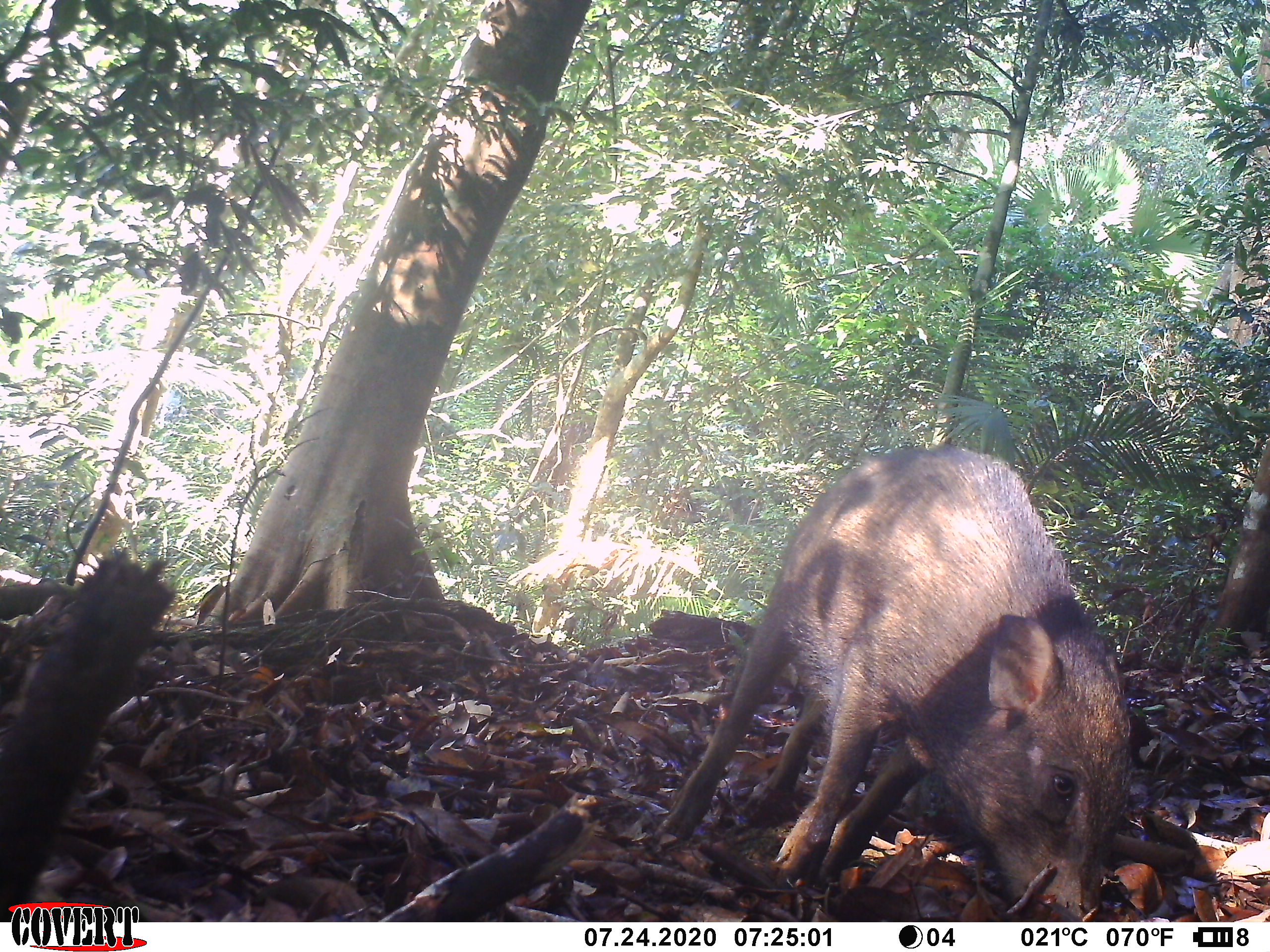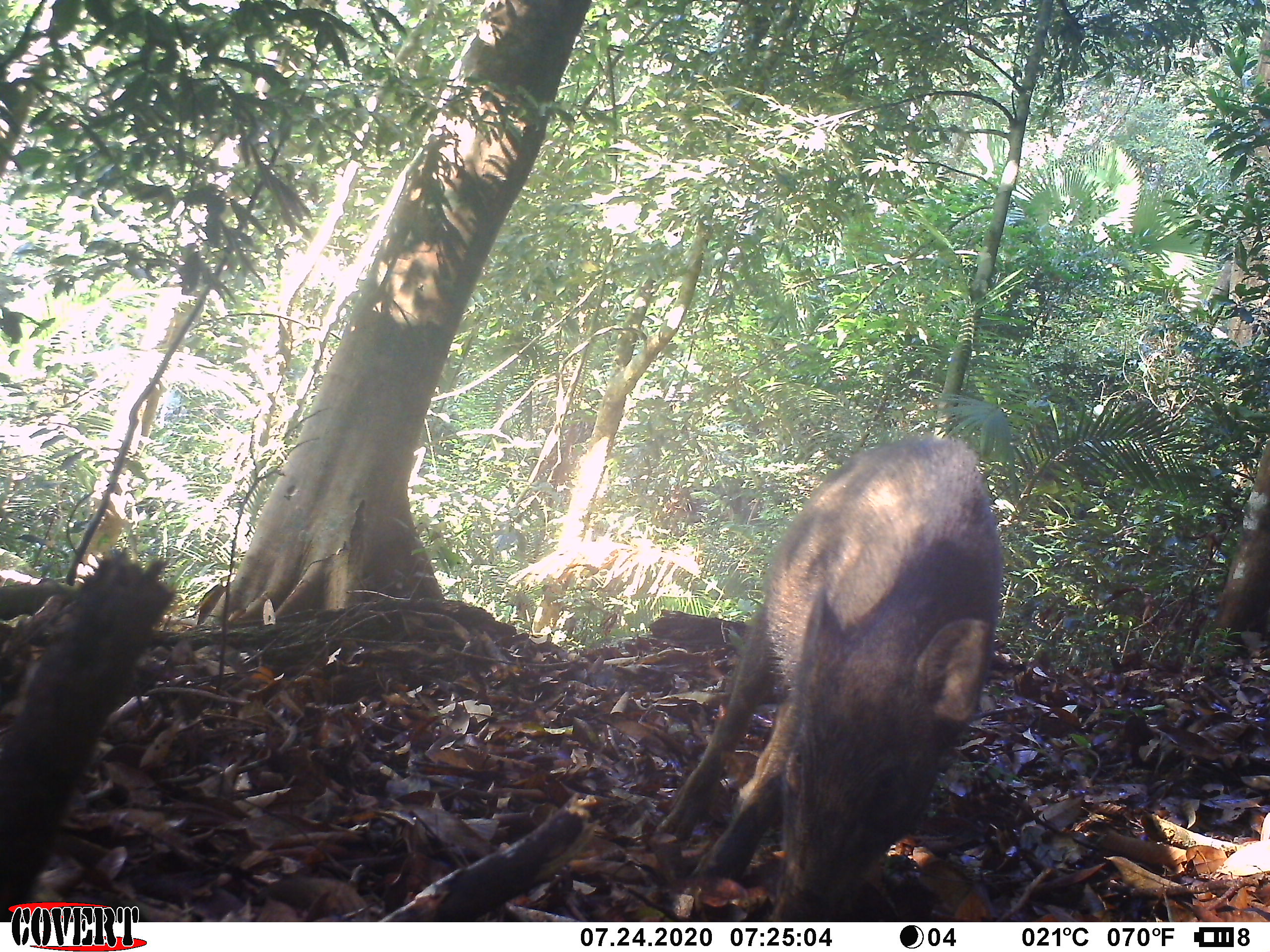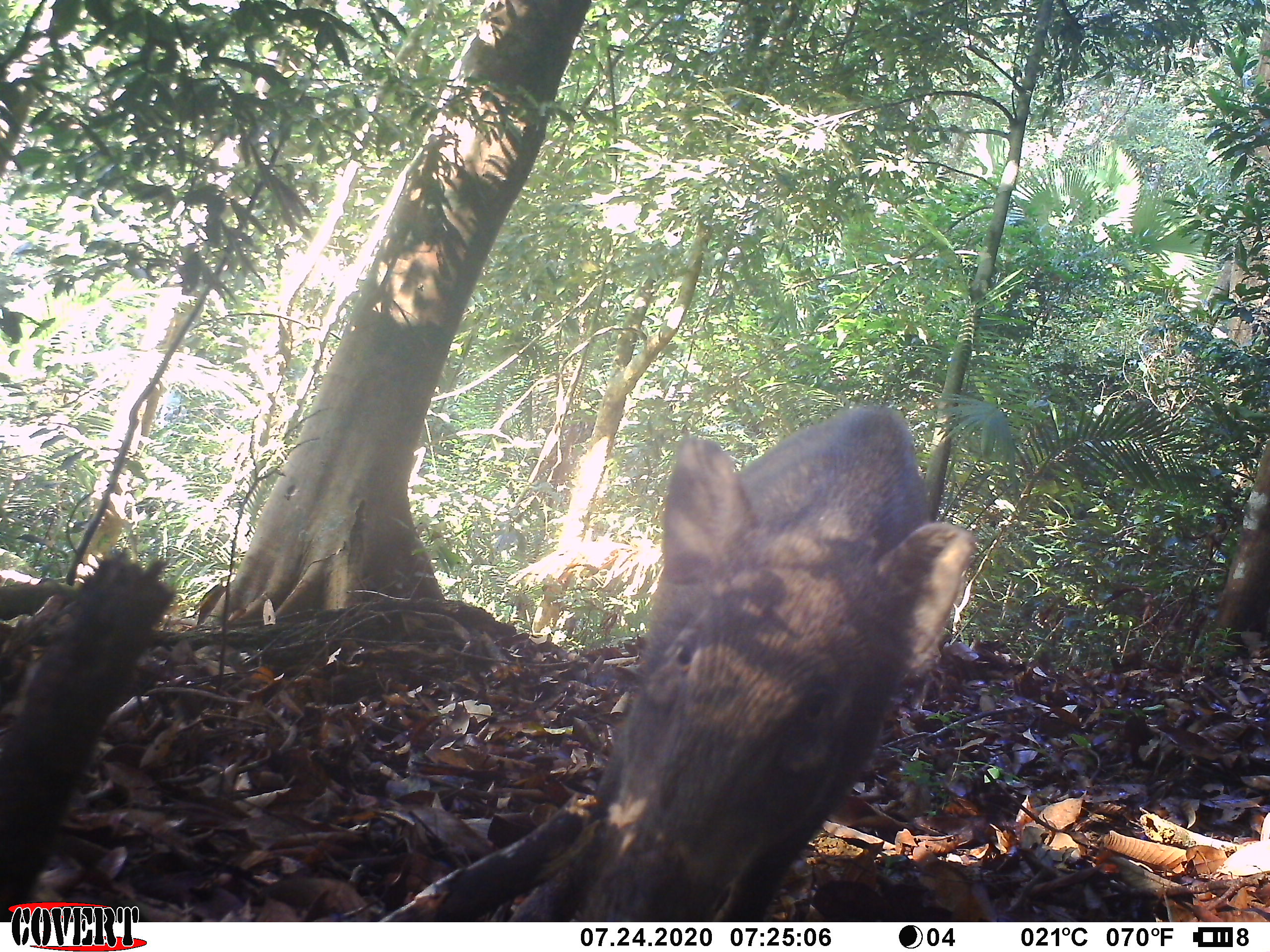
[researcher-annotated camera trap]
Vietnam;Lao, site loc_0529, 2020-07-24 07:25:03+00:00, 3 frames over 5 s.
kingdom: Animalia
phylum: Chordata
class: Mammalia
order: Artiodactyla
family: Suidae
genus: Sus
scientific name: Sus scrofa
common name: eurasian wild pig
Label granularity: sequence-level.